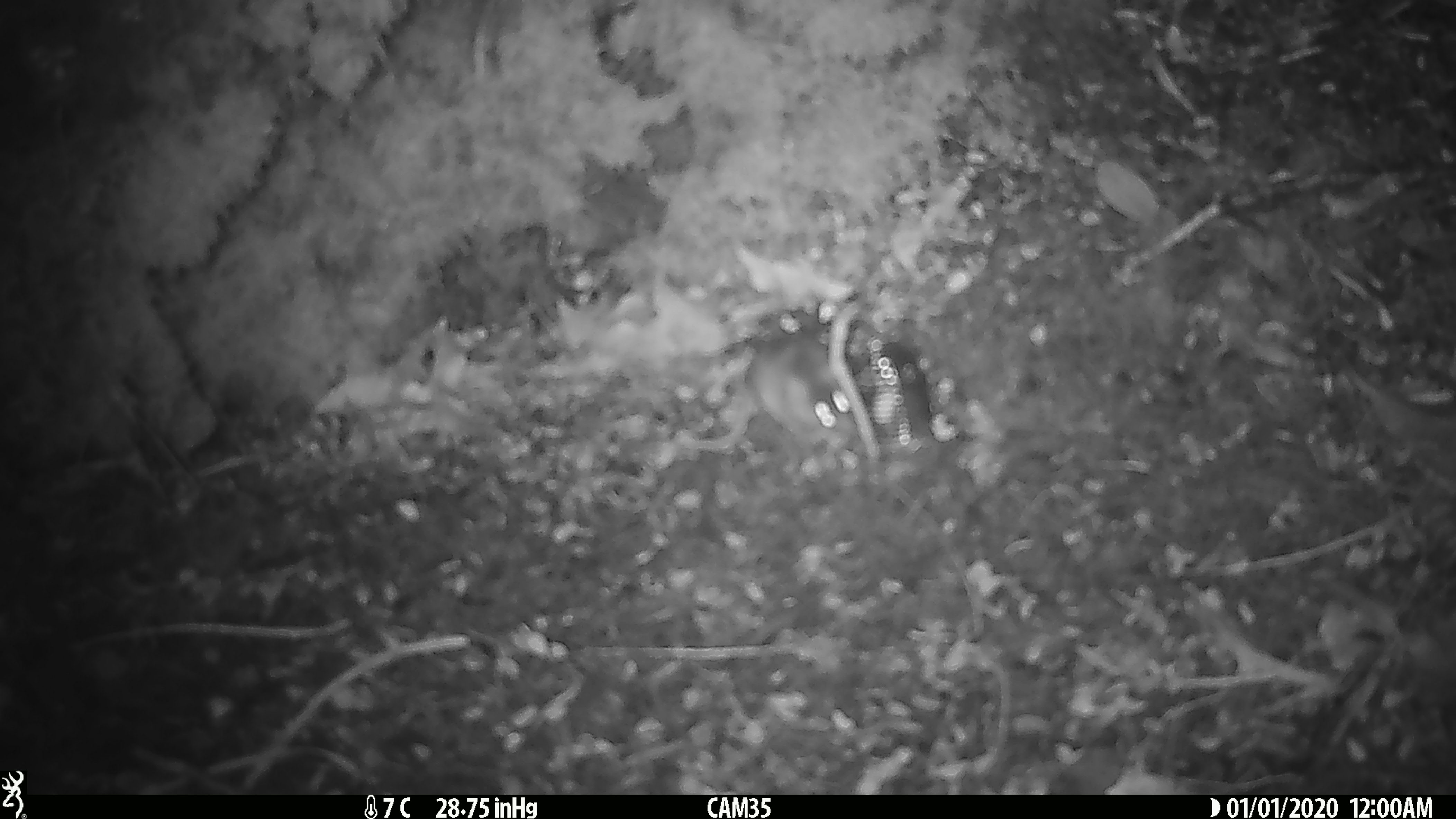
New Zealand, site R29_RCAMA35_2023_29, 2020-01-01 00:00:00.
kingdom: Animalia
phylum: Chordata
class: Mammalia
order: Rodentia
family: Muridae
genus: Mus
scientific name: Mus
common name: mouse